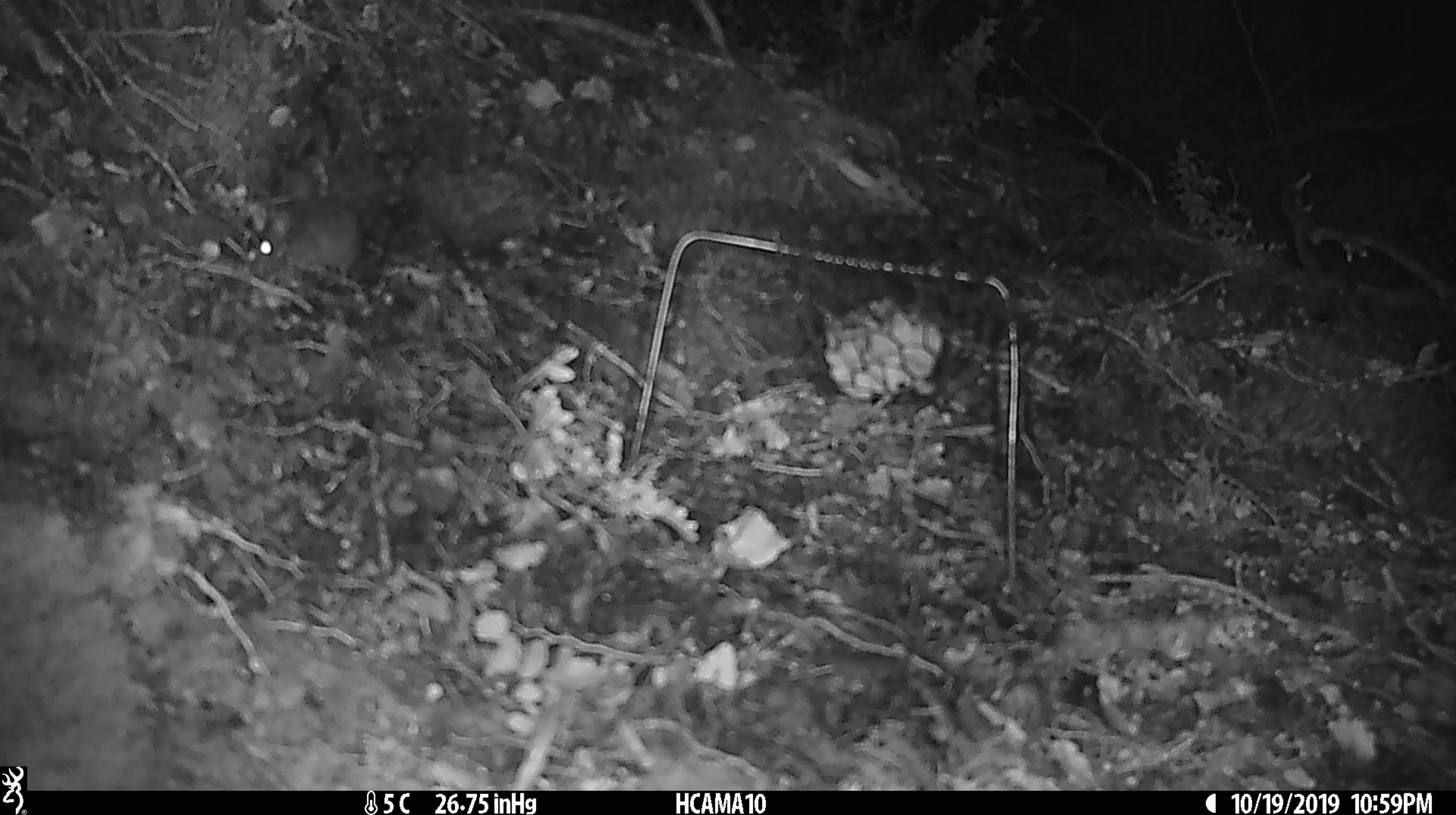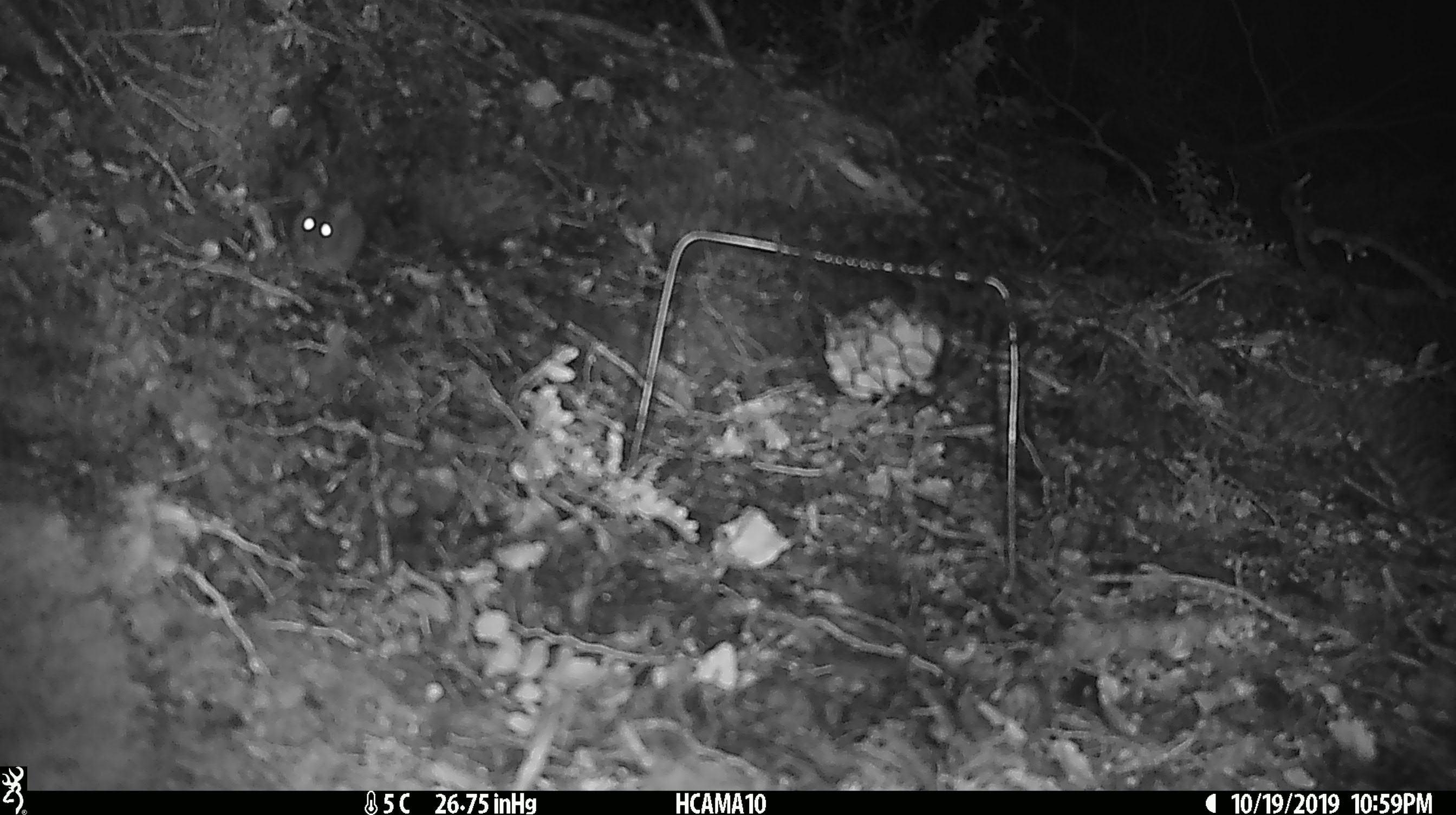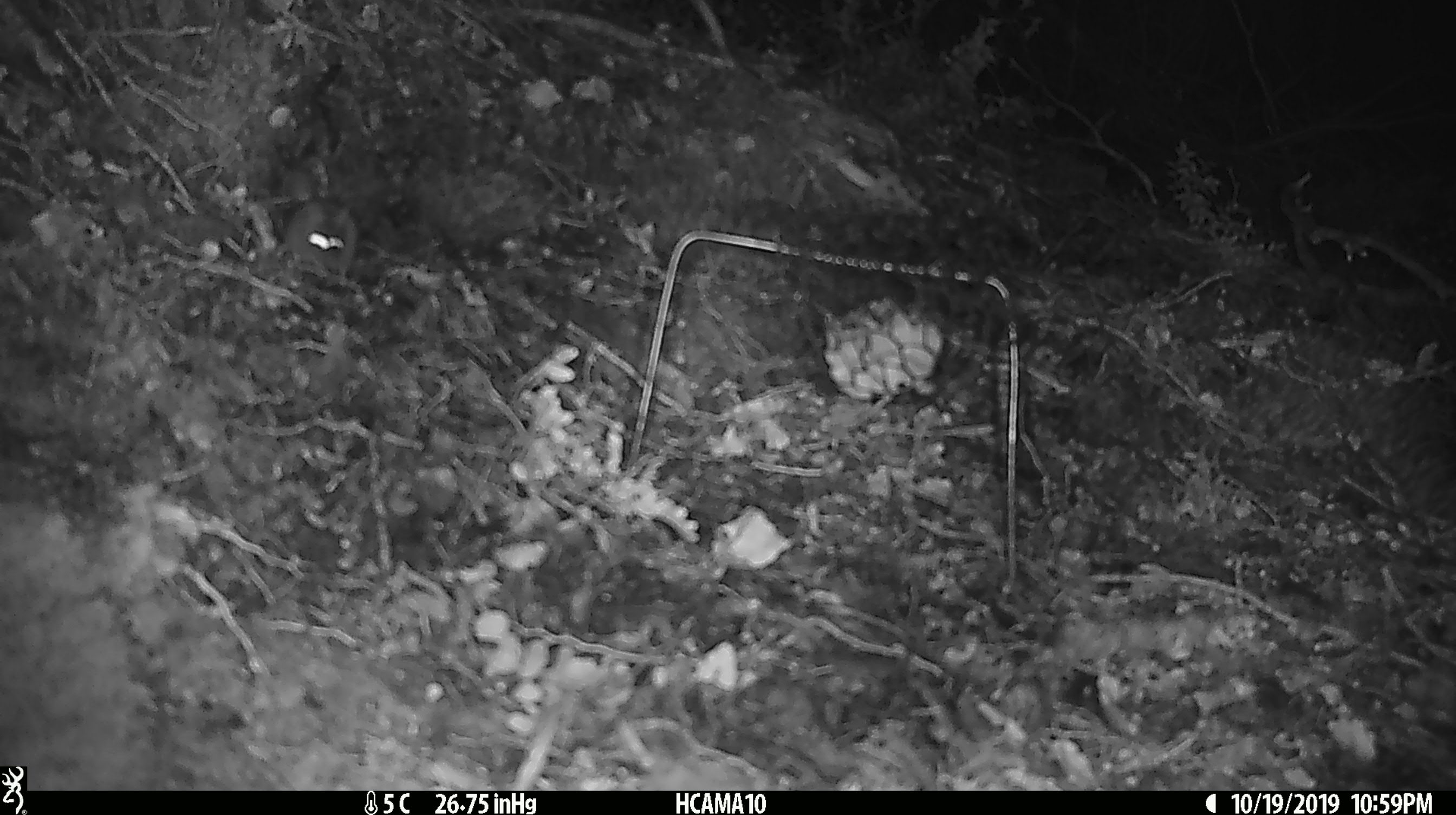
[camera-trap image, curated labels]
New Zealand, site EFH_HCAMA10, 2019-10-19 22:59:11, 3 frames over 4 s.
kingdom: Animalia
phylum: Chordata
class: Mammalia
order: Rodentia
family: Muridae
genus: Mus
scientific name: Mus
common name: mouse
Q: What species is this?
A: Mouse (Mus).